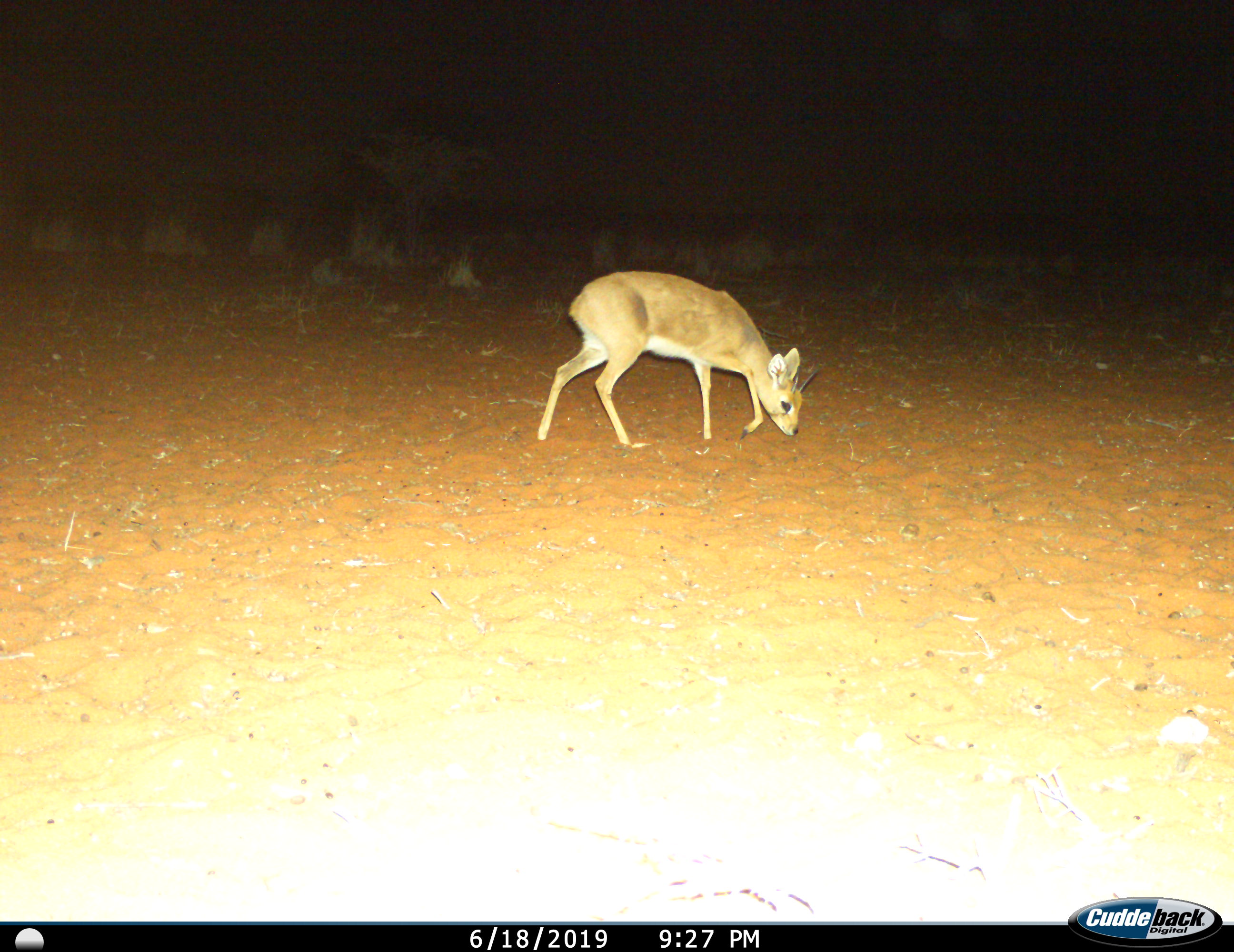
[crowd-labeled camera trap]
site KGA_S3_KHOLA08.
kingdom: Animalia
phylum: Chordata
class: Mammalia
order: Artiodactyla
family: Bovidae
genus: Raphicerus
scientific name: Raphicerus campestris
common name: steenbok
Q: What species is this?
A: Steenbok (Raphicerus campestris).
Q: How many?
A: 1.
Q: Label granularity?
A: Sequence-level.